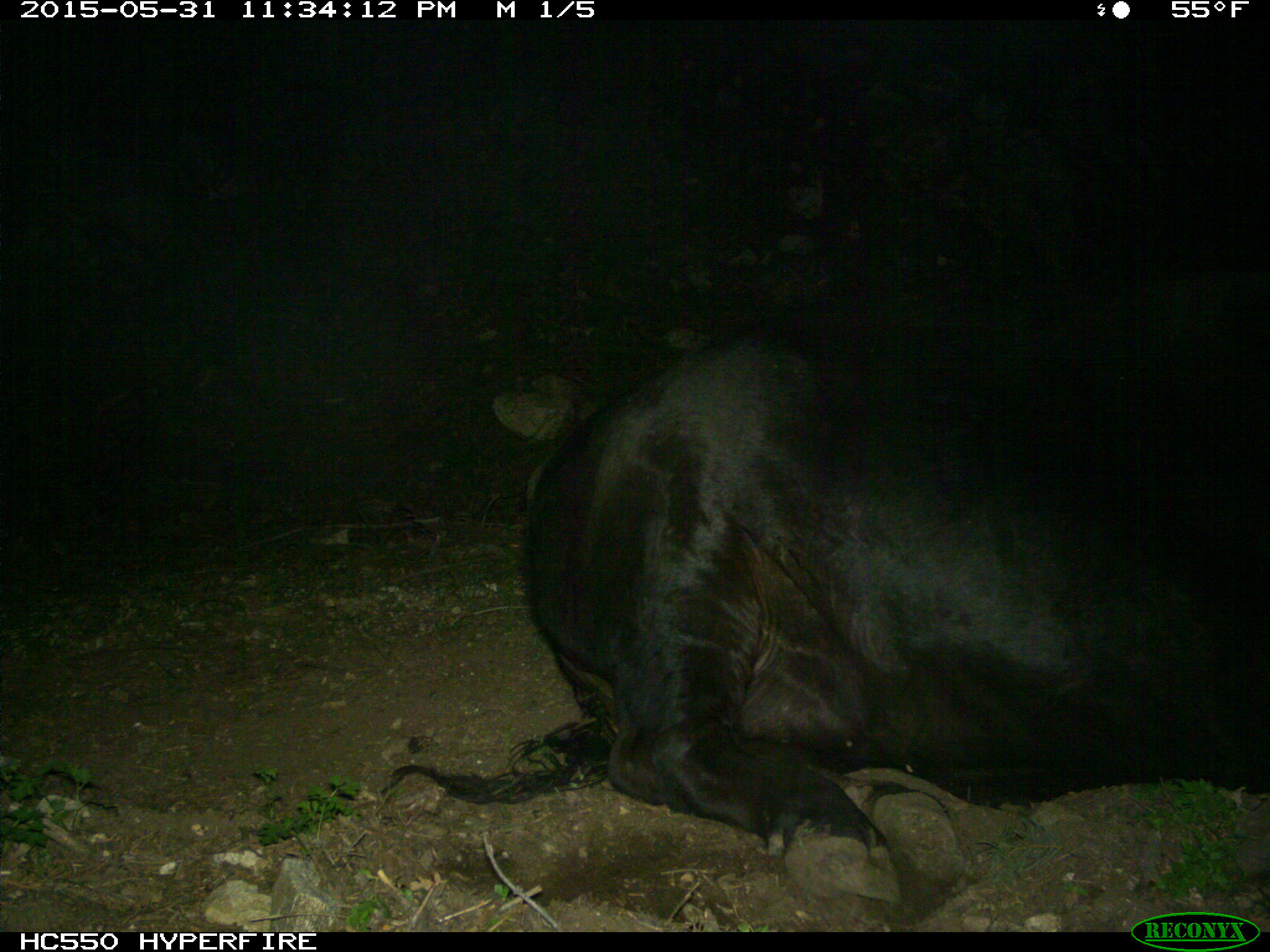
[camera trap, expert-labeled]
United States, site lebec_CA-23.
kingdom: Animalia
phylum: Chordata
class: Mammalia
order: Artiodactyla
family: Bovidae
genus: Bos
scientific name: Bos taurus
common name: domestic cow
Bos taurus (domestic cow).